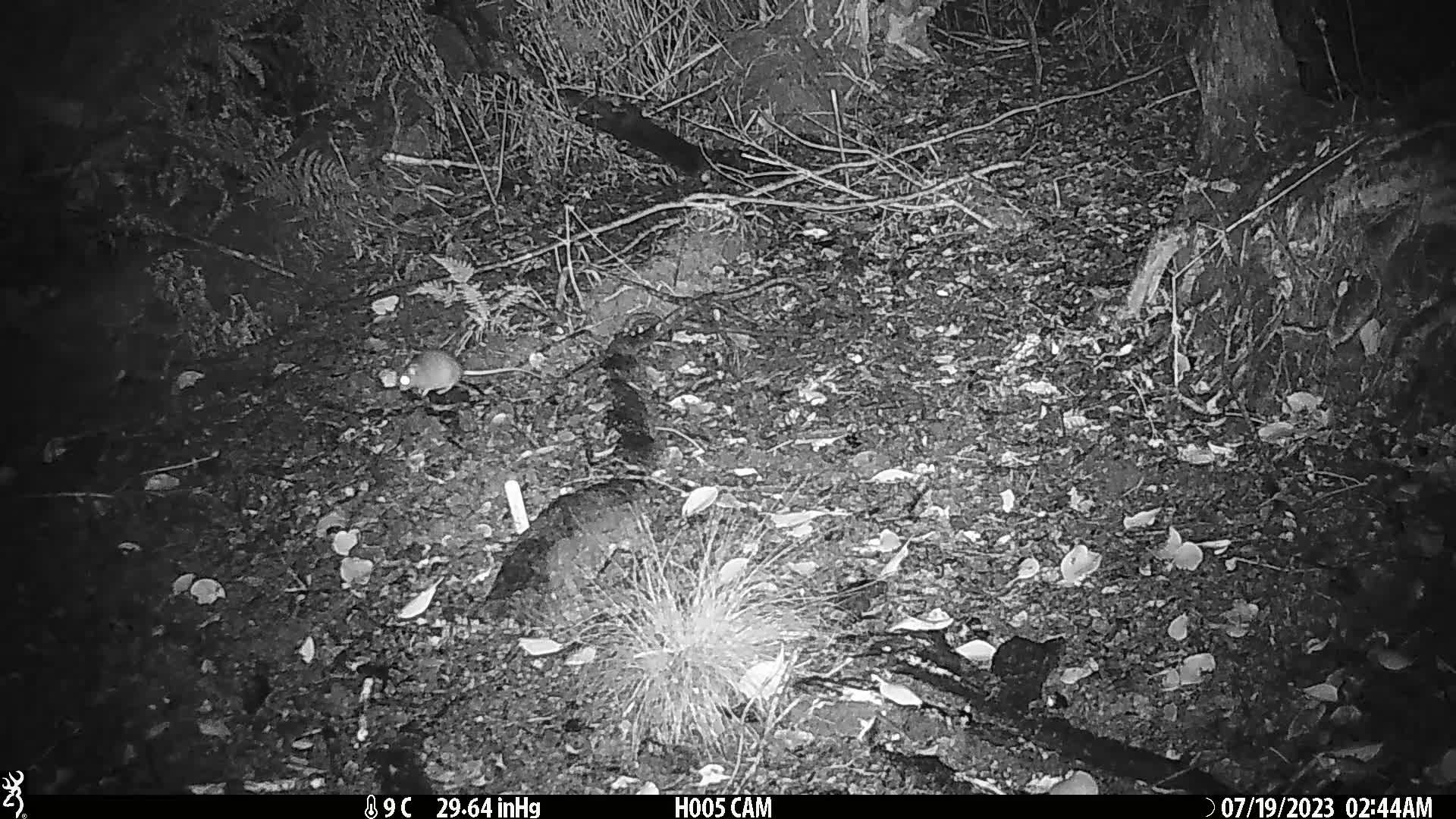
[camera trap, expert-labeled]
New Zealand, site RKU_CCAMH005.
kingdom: Animalia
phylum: Chordata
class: Mammalia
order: Rodentia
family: Muridae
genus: Rattus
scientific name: Rattus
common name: rat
Rat (Rattus).